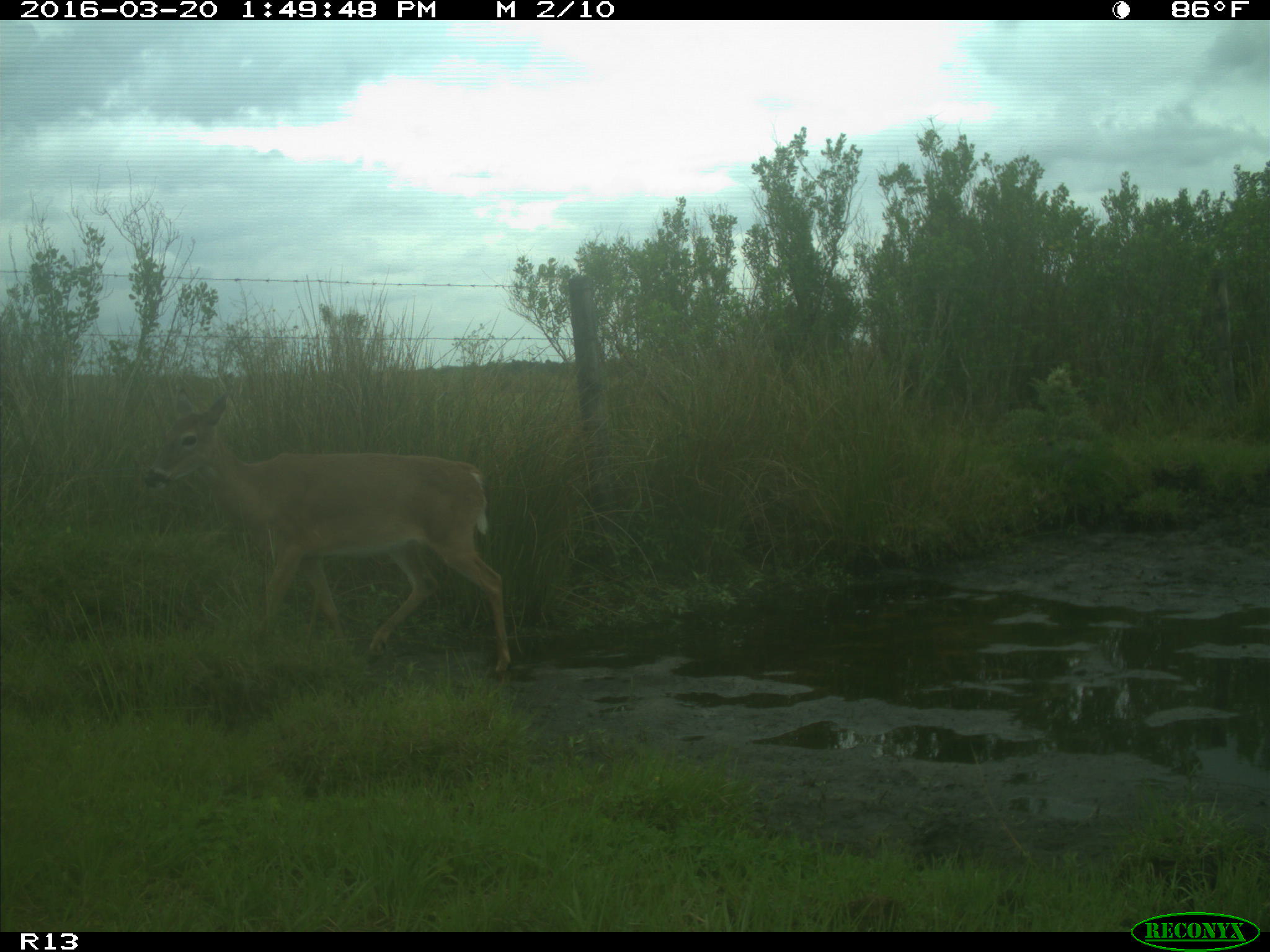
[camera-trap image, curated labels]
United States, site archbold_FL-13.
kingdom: Animalia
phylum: Chordata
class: Mammalia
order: Artiodactyla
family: Cervidae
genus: Odocoileus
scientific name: Odocoileus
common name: deer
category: unidentified deer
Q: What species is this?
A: Unidentified deer (deer) (Odocoileus).